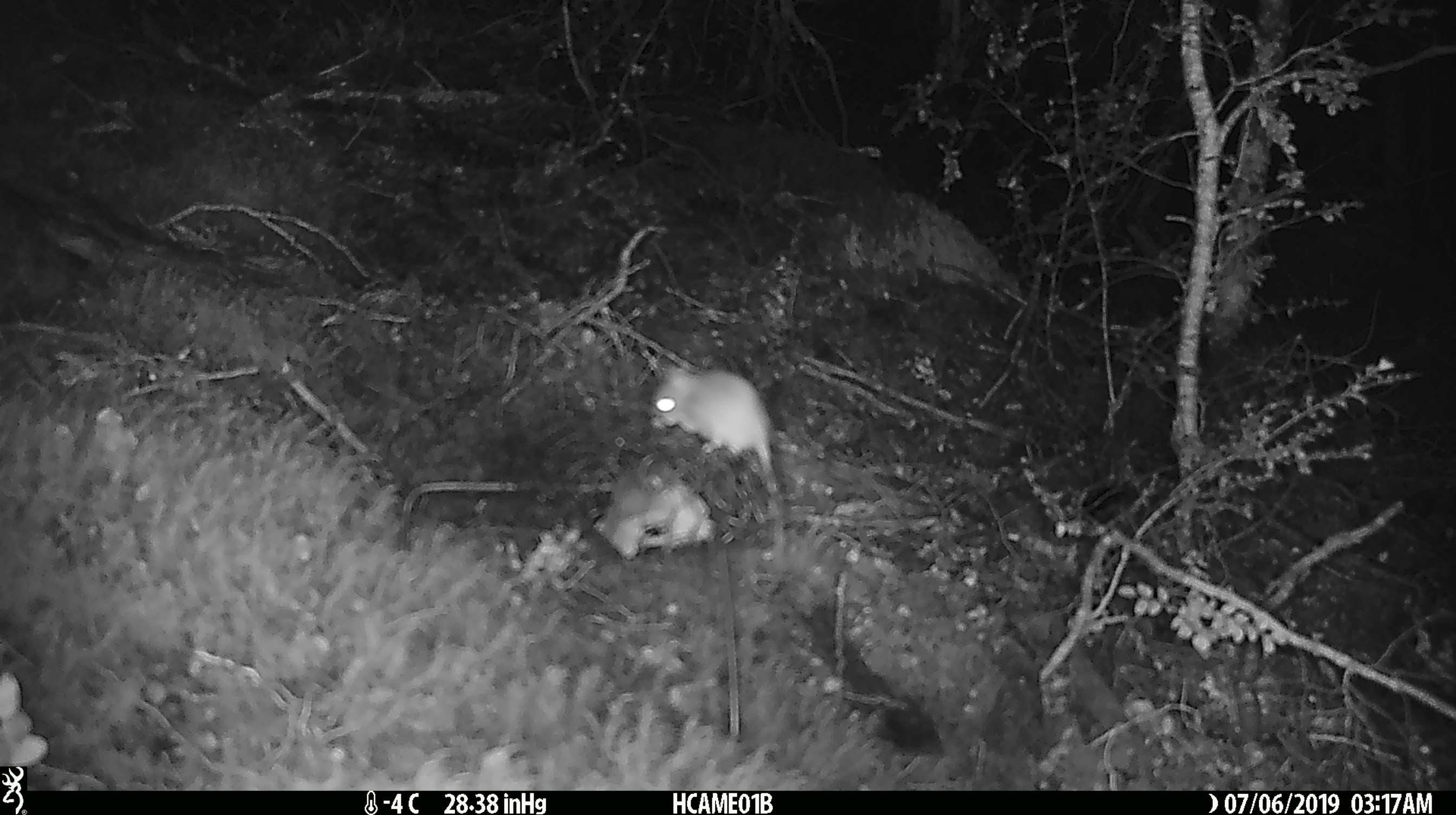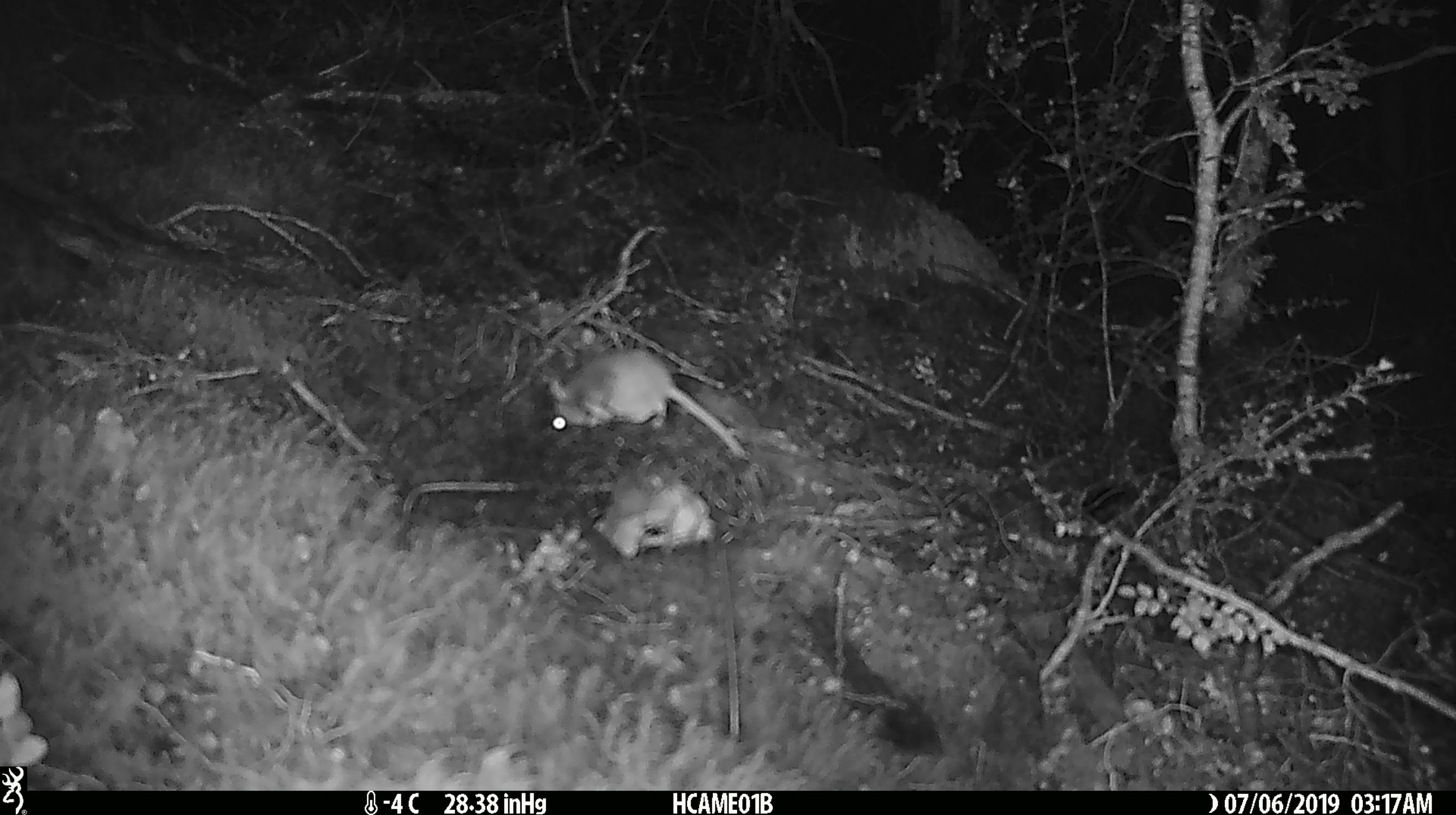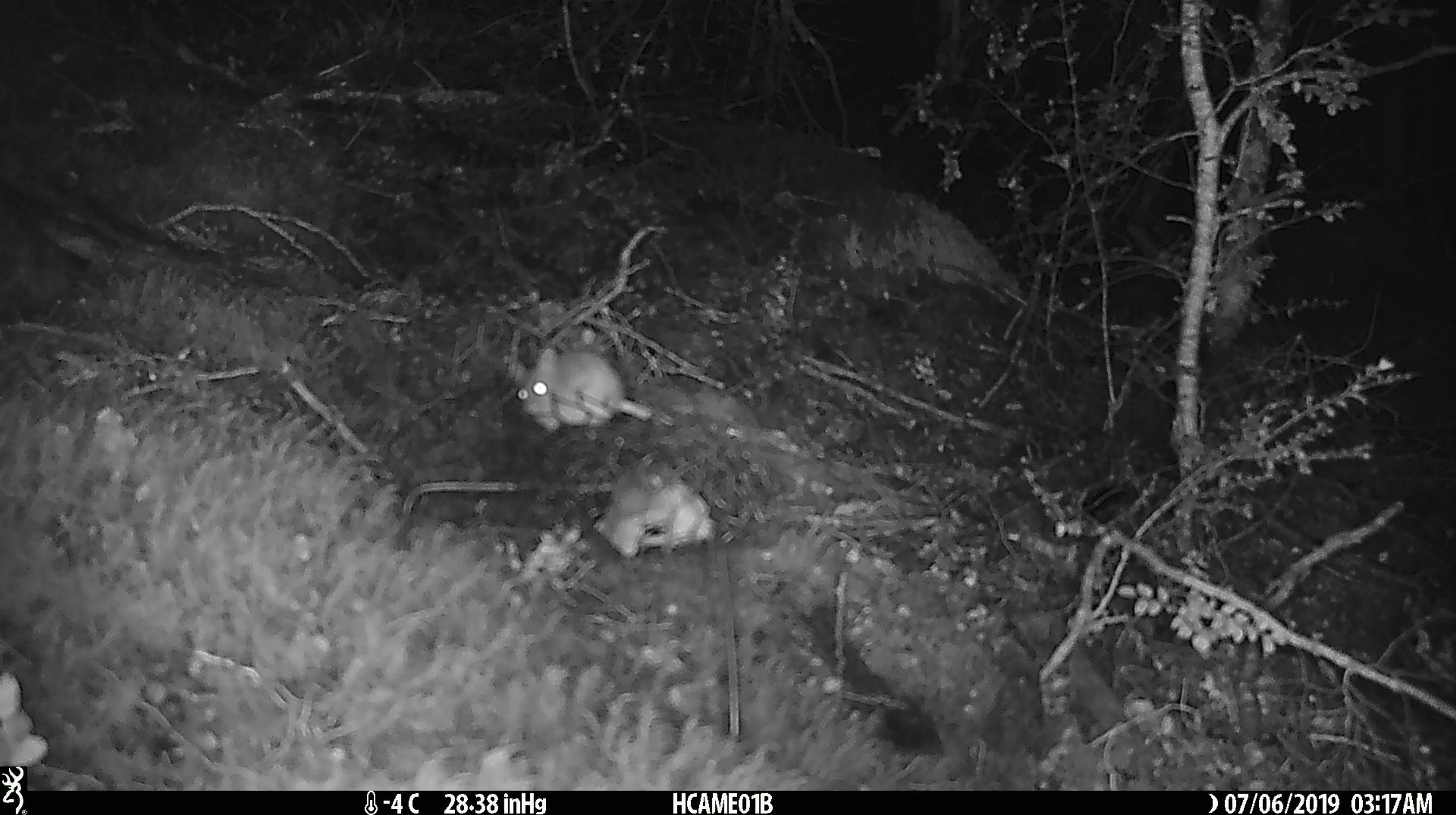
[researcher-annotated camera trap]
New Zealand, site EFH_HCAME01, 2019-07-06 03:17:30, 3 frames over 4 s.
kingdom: Animalia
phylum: Chordata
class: Mammalia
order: Rodentia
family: Muridae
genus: Mus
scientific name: Mus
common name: mouse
Mouse (Mus).